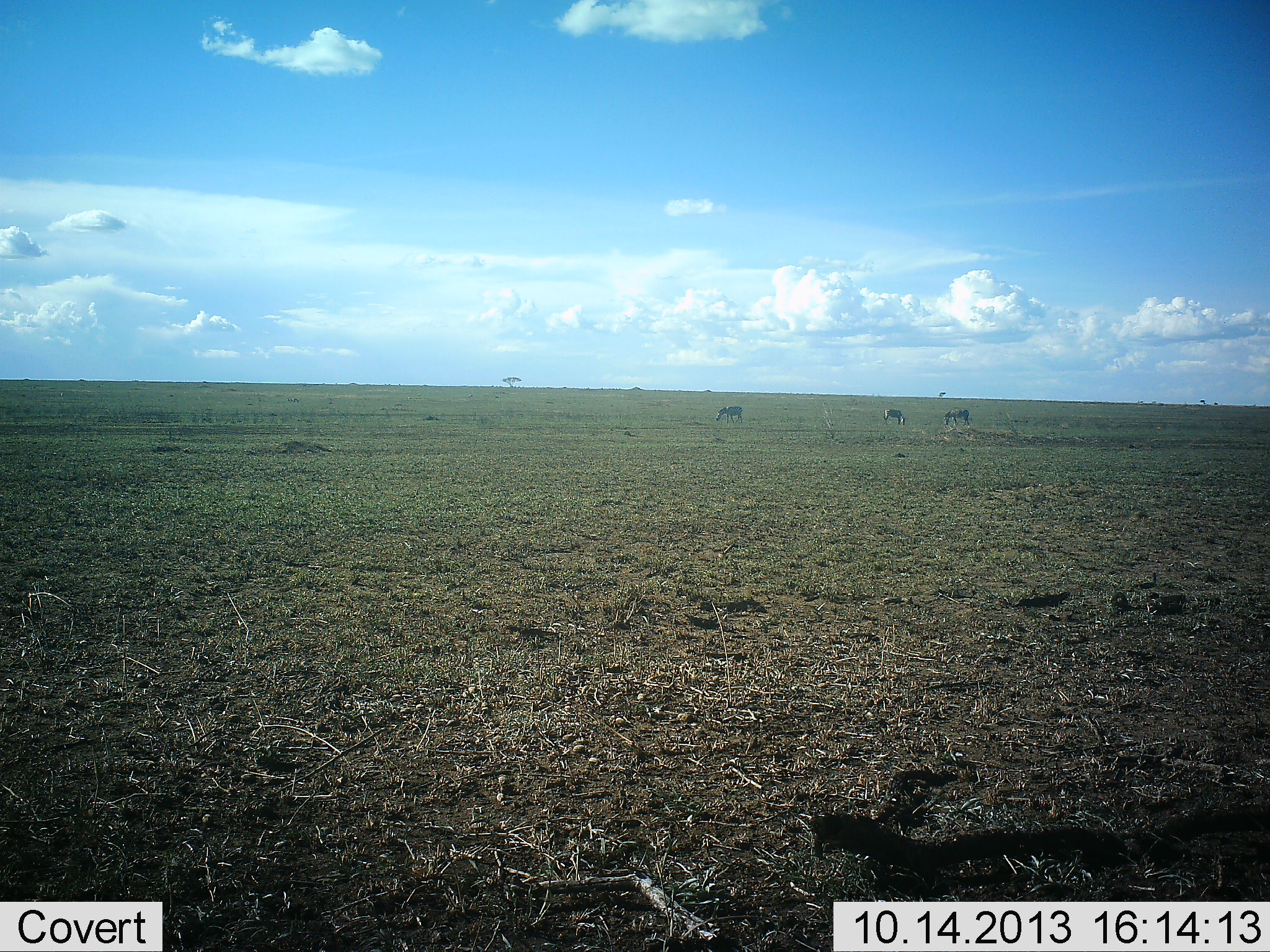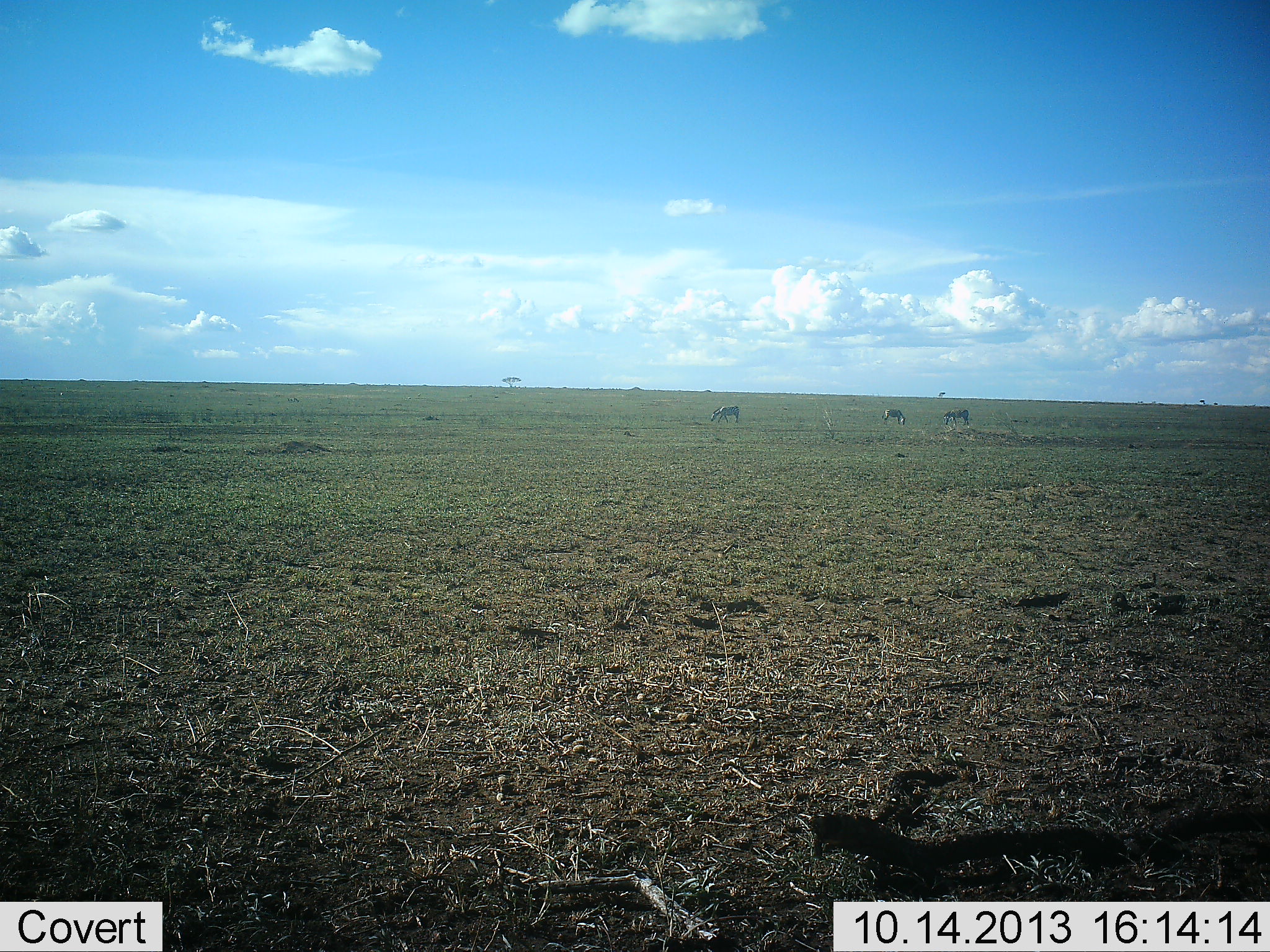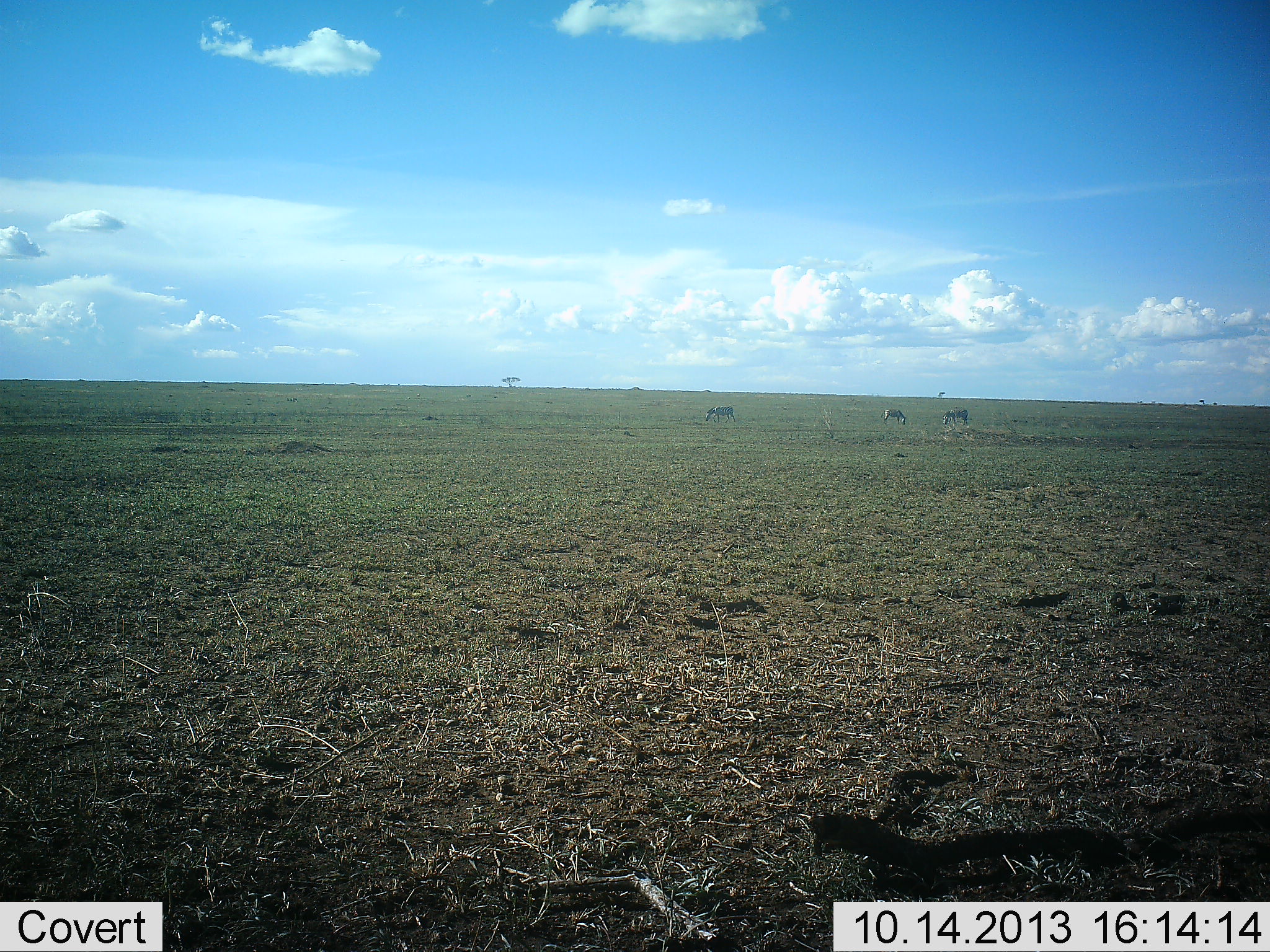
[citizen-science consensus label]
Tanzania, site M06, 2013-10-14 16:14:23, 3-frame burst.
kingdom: Animalia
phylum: Chordata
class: Mammalia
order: Perissodactyla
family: Equidae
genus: Equus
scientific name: Equus quagga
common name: plains zebra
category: zebra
Zebra (plains zebra) (Equus quagga), count 3. Behavior (volunteer vote fractions): standing 40%, resting 0%, moving 10%, interacting 0%. Young present (vote fraction): 0%. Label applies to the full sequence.